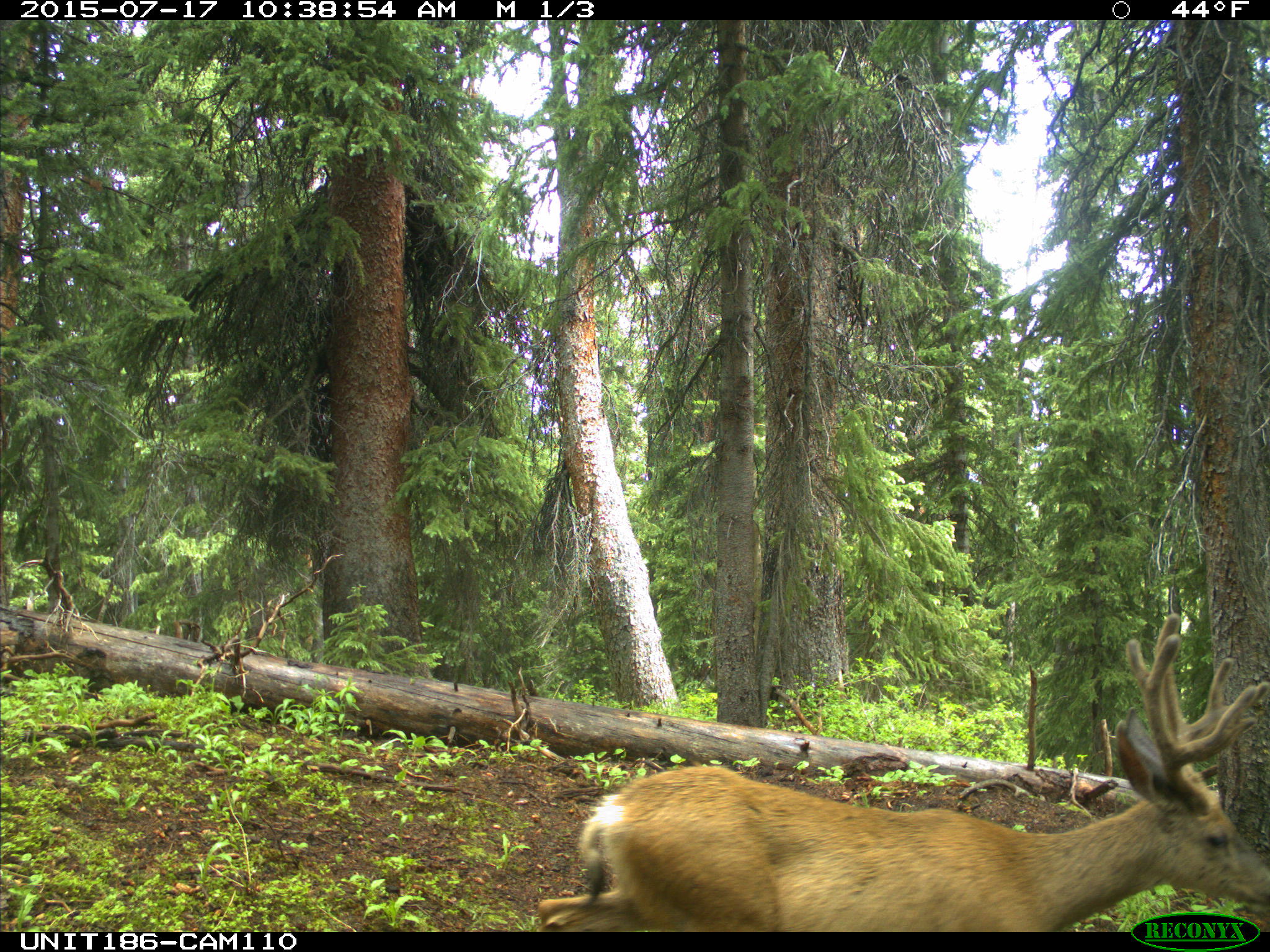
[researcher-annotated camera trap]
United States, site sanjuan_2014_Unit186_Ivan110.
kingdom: Animalia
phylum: Chordata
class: Mammalia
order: Artiodactyla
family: Cervidae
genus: Odocoileus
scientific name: Odocoileus hemionus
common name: mule deer